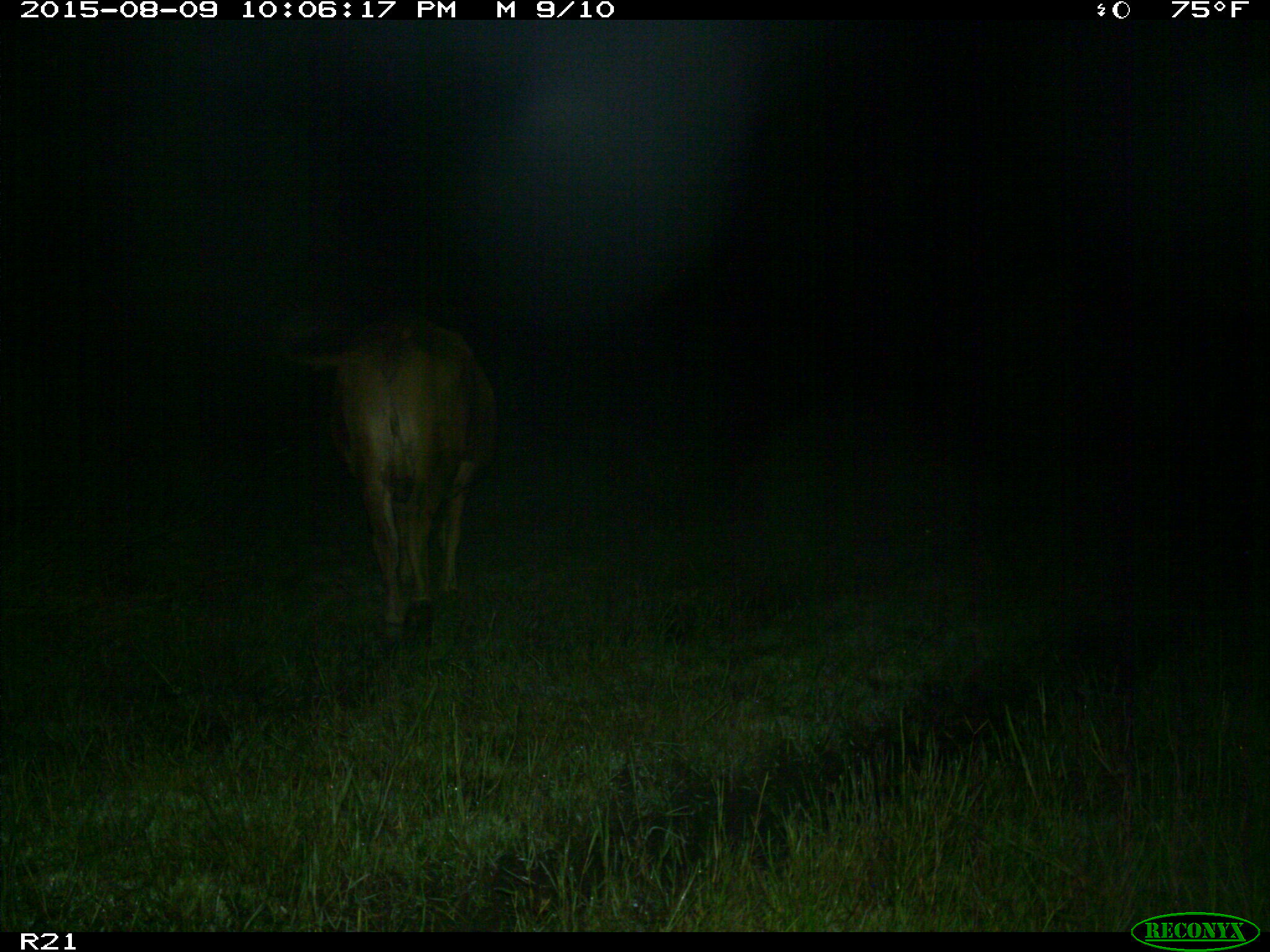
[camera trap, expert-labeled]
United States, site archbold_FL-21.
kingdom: Animalia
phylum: Chordata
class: Mammalia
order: Artiodactyla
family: Bovidae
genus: Bos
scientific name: Bos taurus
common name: domestic cow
Bos taurus (domestic cow).